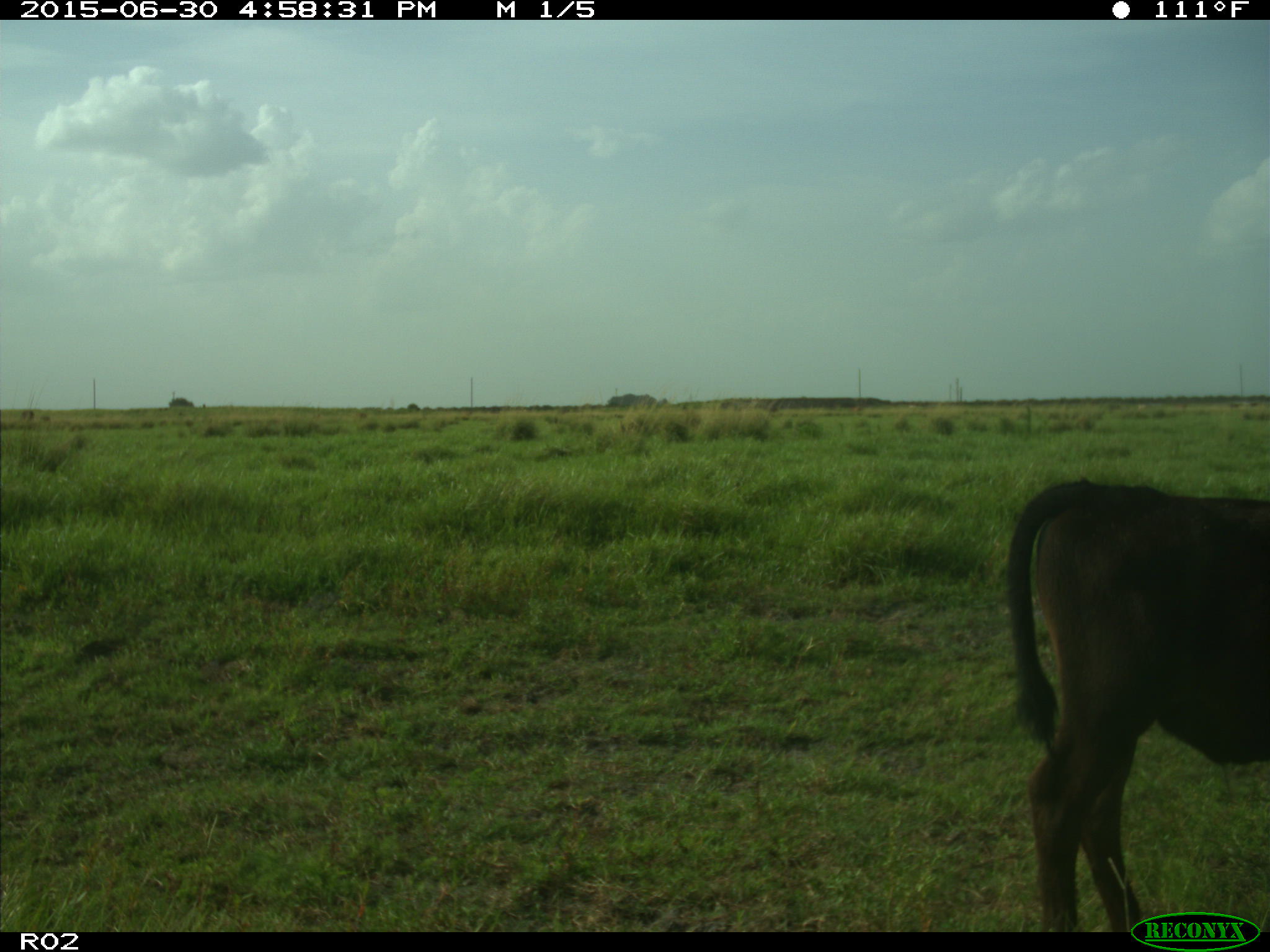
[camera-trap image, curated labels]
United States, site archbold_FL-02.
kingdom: Animalia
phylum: Chordata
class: Mammalia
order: Artiodactyla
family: Bovidae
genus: Bos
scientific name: Bos taurus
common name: domestic cow